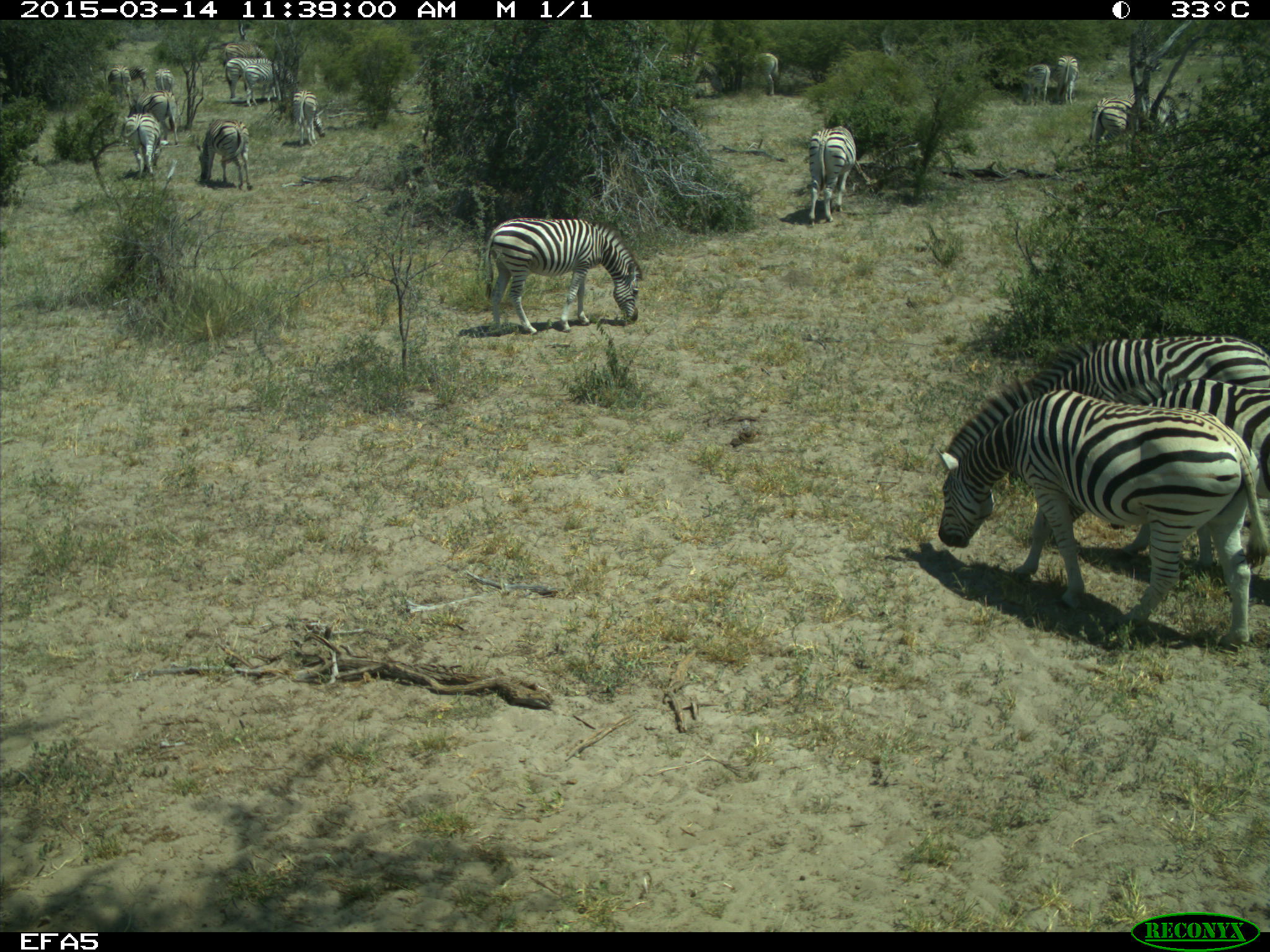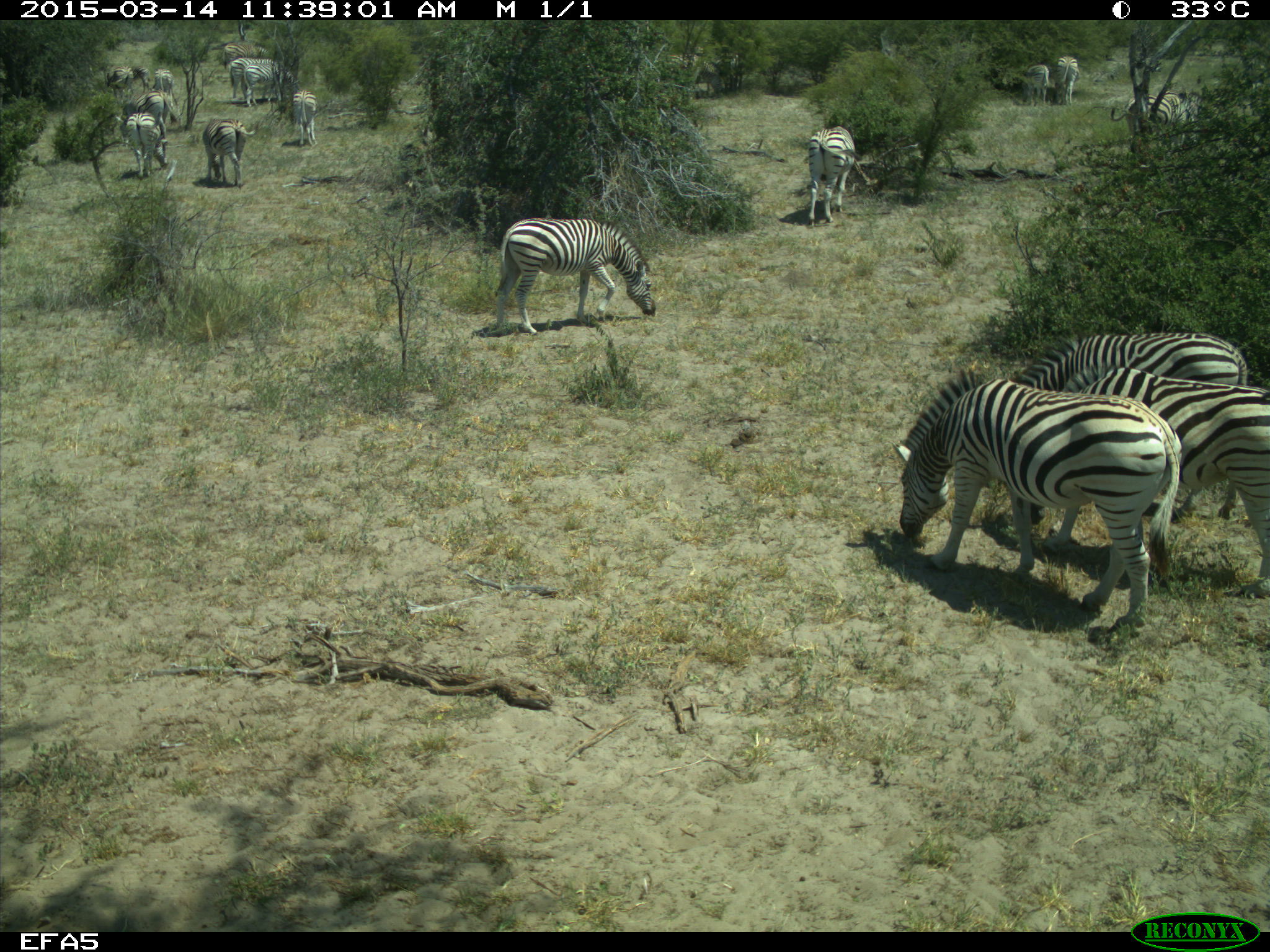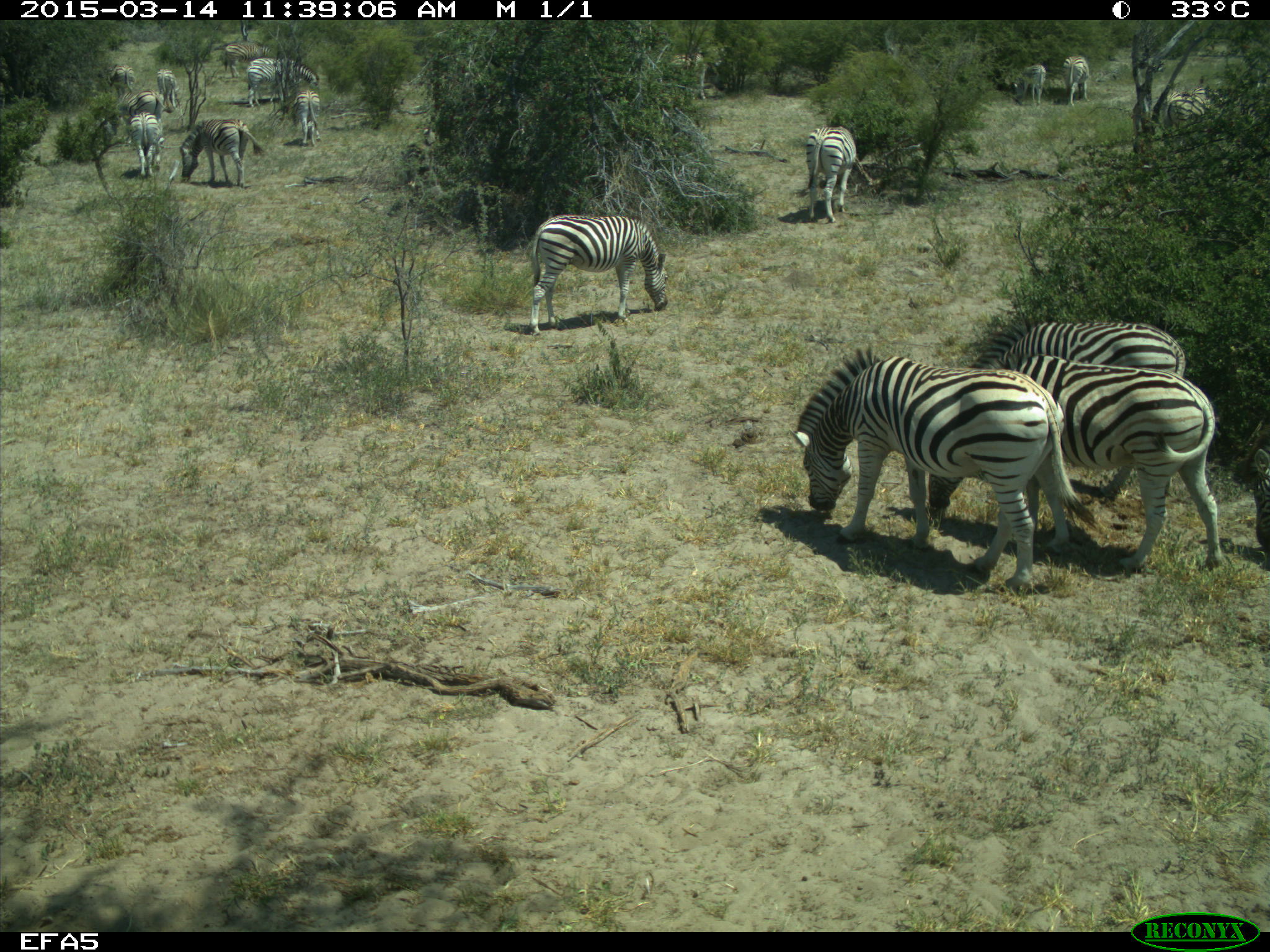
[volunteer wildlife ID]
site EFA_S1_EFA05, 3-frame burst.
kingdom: Animalia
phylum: Chordata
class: Mammalia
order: Perissodactyla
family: Equidae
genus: Equus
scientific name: Equus quagga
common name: plains zebra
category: zebraplains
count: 11-50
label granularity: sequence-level